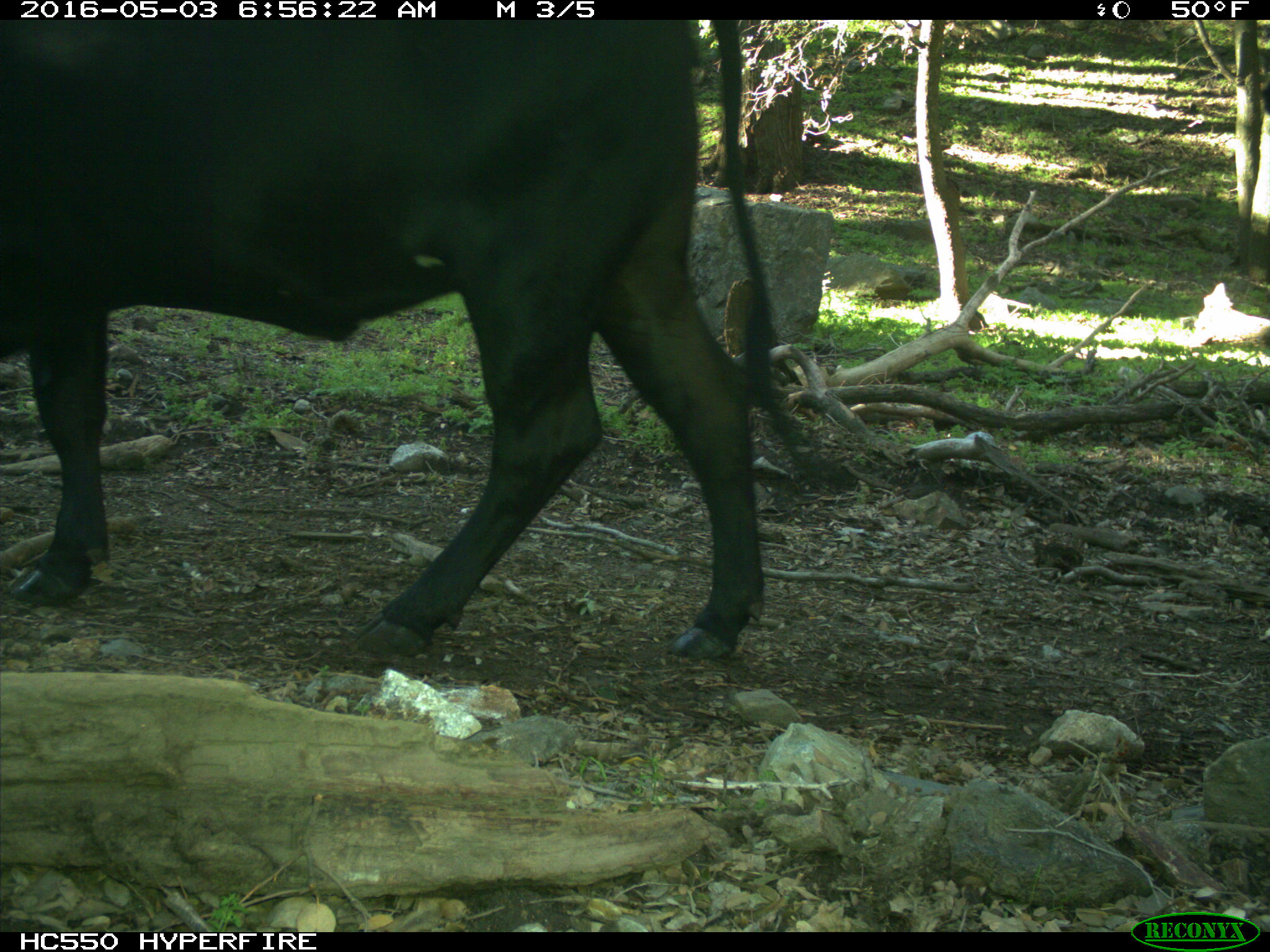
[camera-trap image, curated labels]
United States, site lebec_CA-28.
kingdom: Animalia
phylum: Chordata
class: Mammalia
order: Artiodactyla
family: Bovidae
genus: Bos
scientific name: Bos taurus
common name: domestic cow